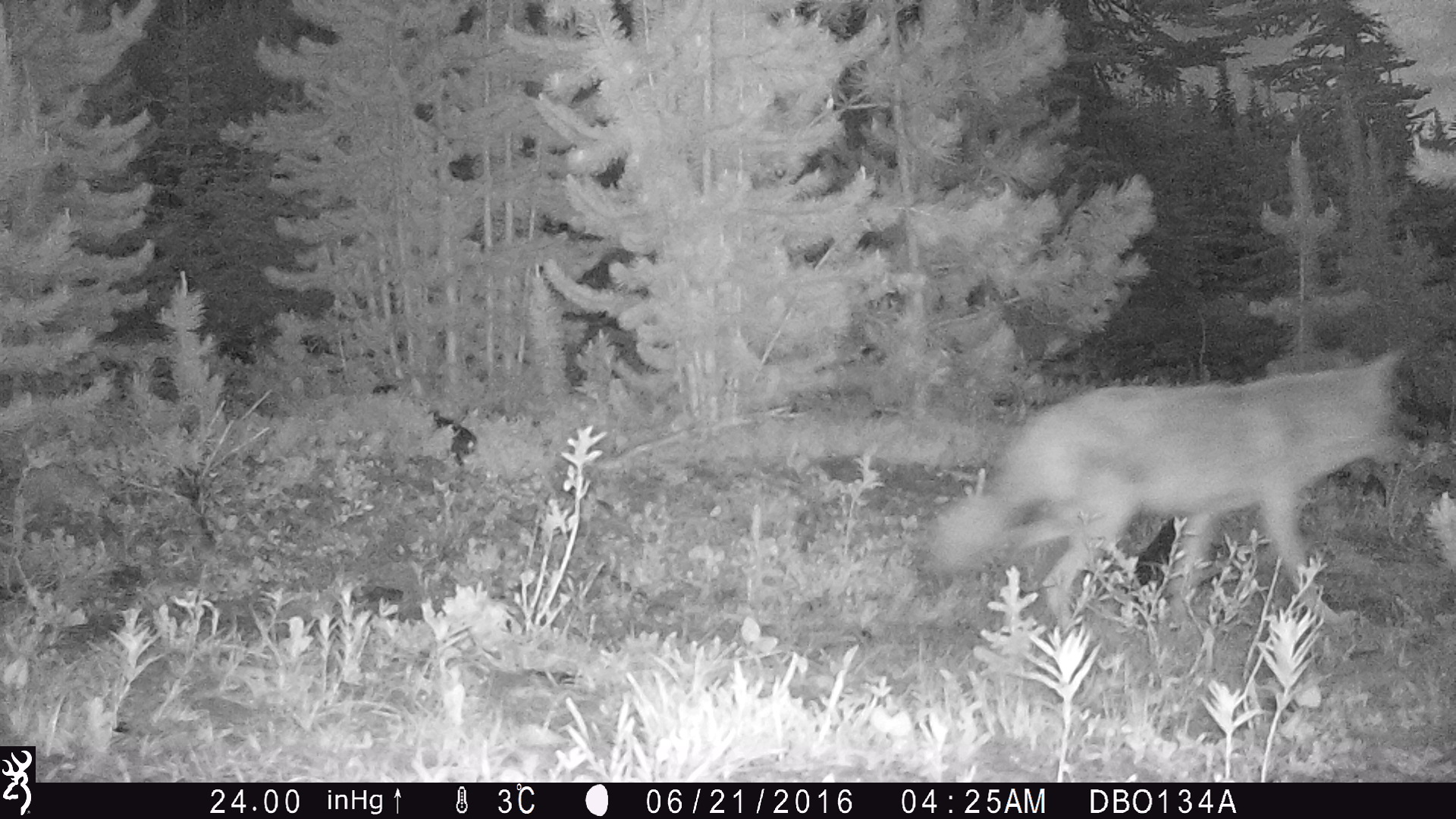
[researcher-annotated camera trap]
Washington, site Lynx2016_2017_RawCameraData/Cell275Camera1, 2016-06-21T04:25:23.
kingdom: Animalia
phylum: Chordata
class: Mammalia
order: Carnivora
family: Canidae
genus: Canis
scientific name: Canis latrans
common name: coyote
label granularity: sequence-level